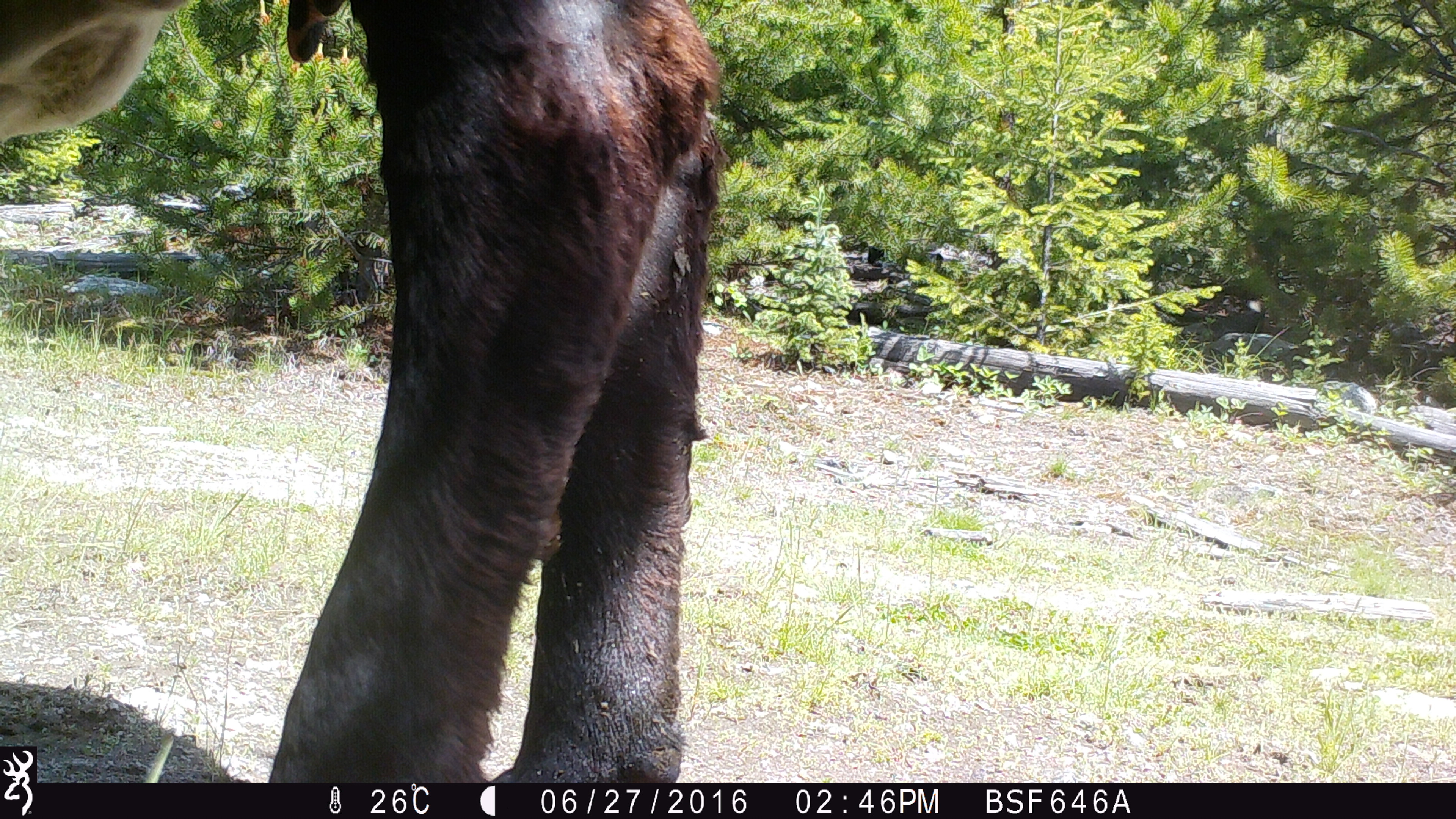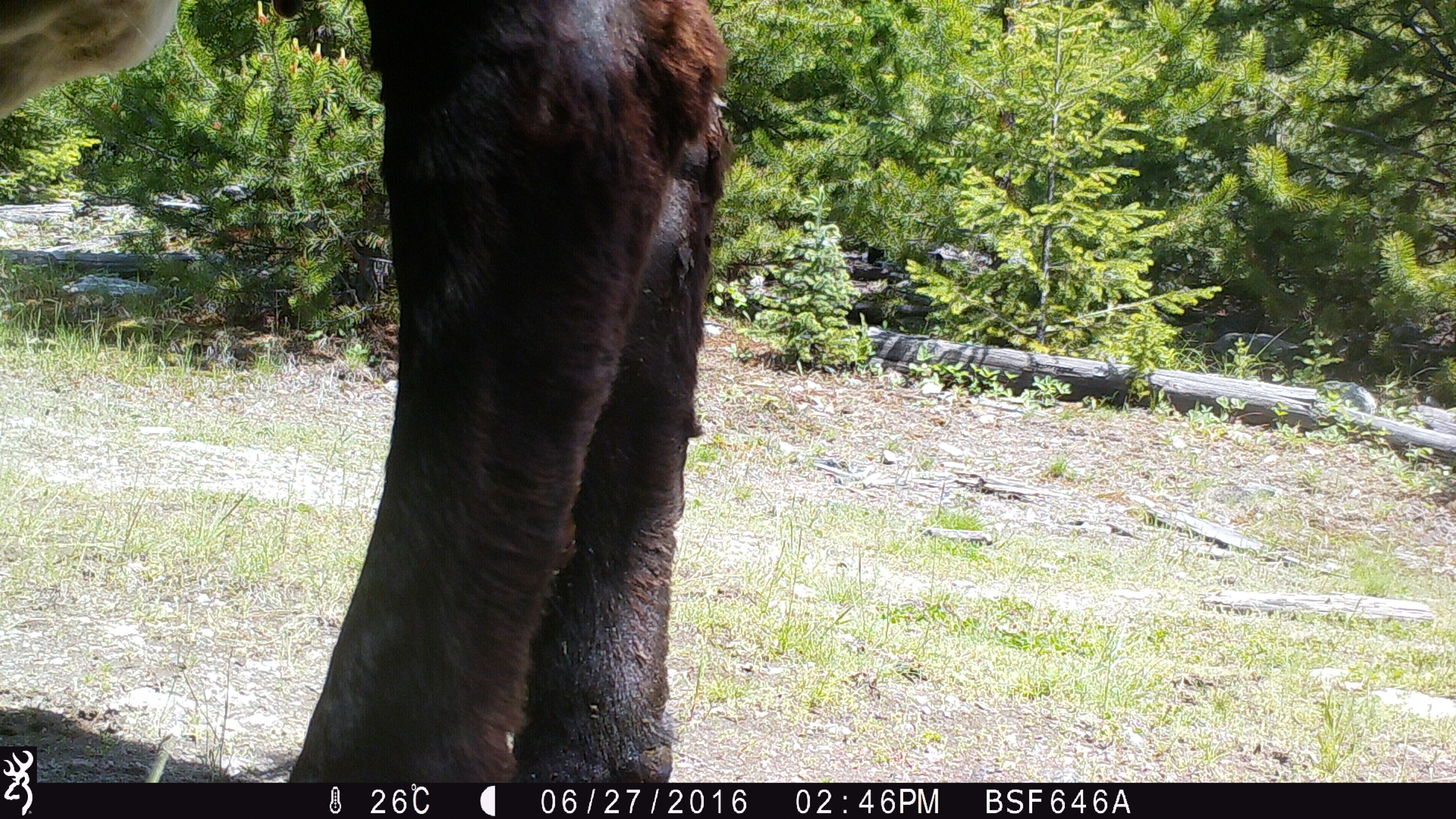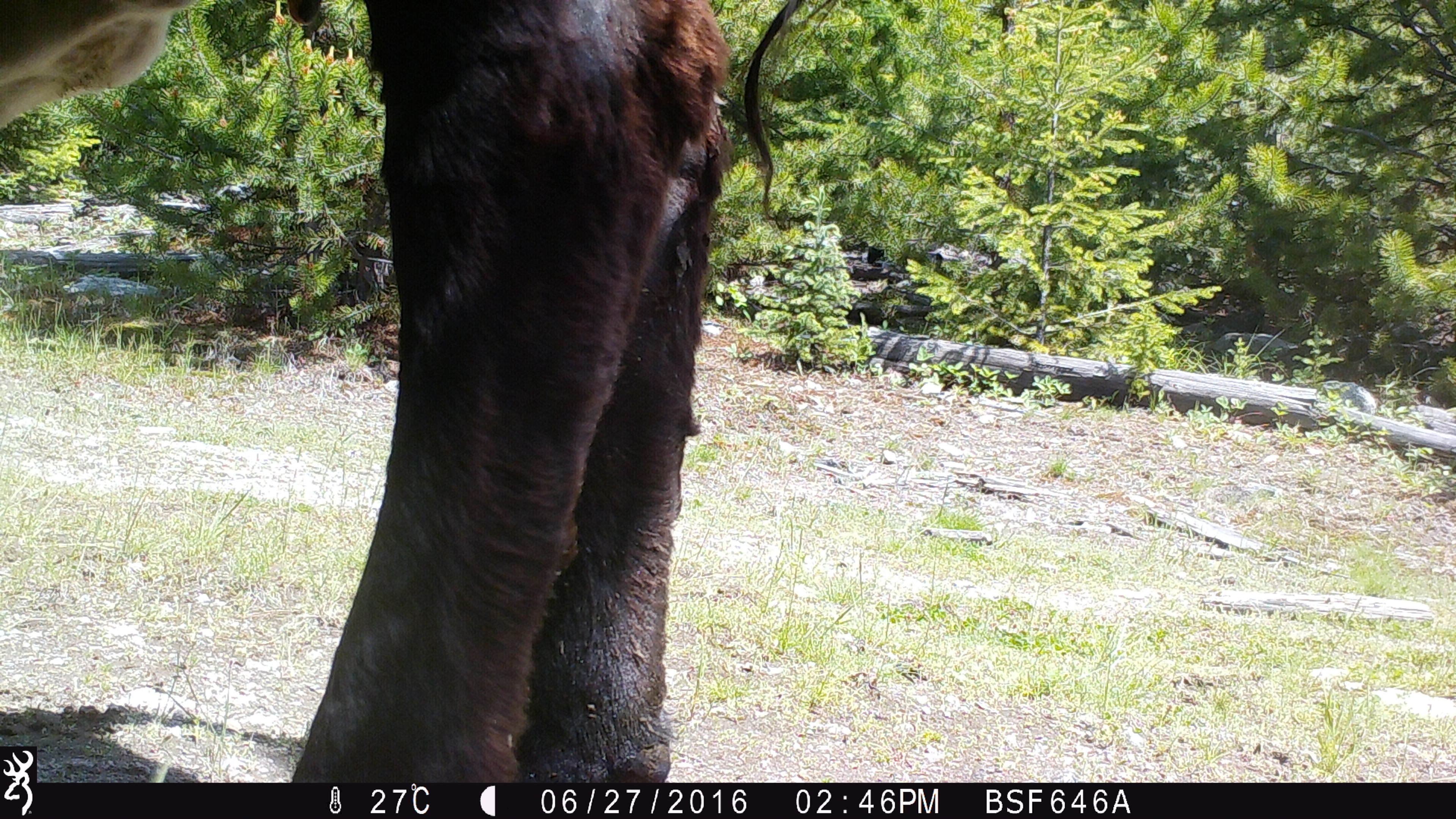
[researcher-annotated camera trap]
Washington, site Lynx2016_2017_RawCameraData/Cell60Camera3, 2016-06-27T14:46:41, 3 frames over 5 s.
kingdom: Animalia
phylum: Chordata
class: Mammalia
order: Artiodactyla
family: Bovidae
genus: Bos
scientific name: Bos taurus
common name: domestic cattle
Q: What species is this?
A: Domestic cattle (Bos taurus).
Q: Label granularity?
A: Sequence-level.